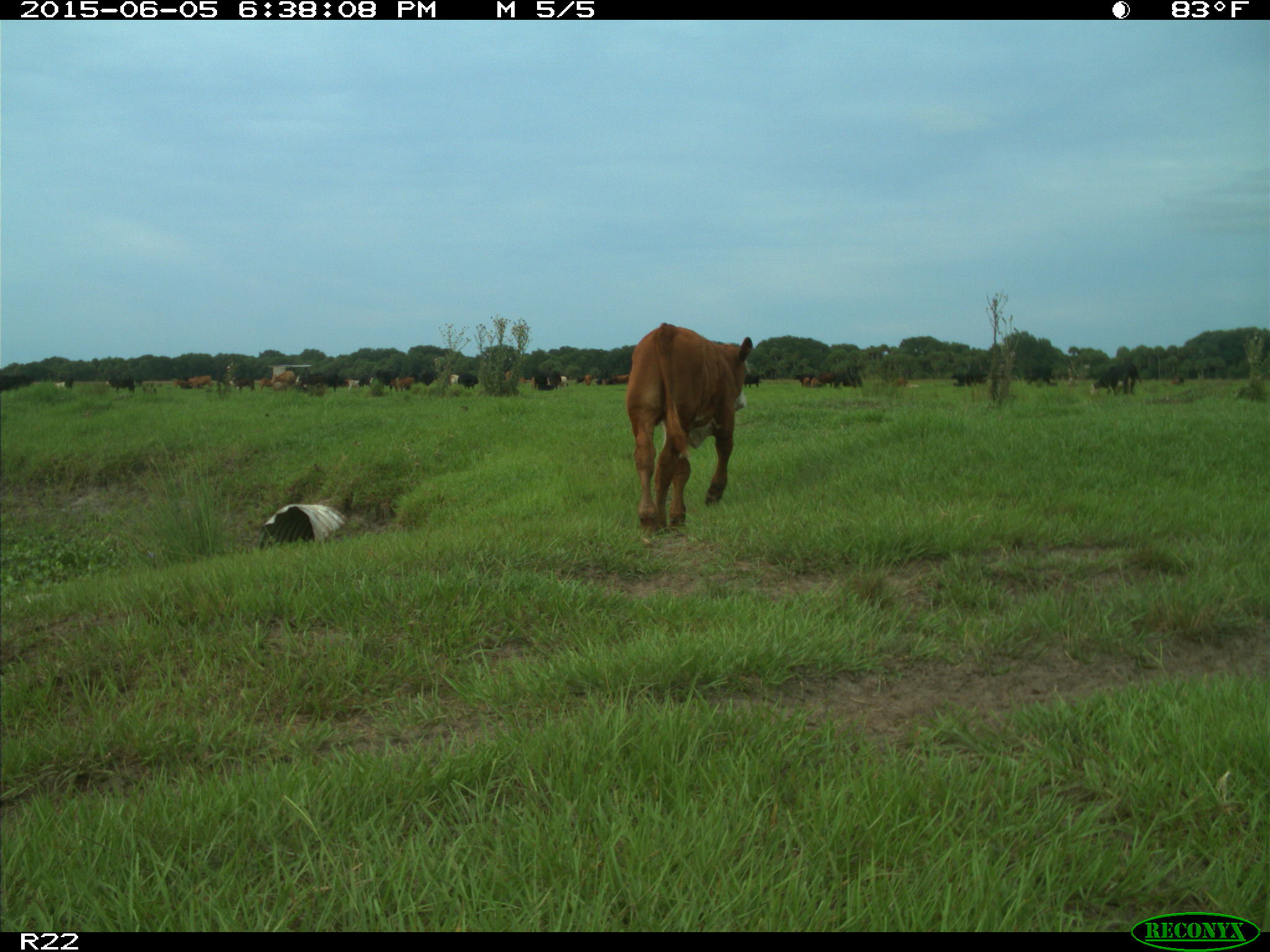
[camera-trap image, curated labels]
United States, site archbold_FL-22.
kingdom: Animalia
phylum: Chordata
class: Mammalia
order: Artiodactyla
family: Bovidae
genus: Bos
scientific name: Bos taurus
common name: domestic cow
Bos taurus (domestic cow).